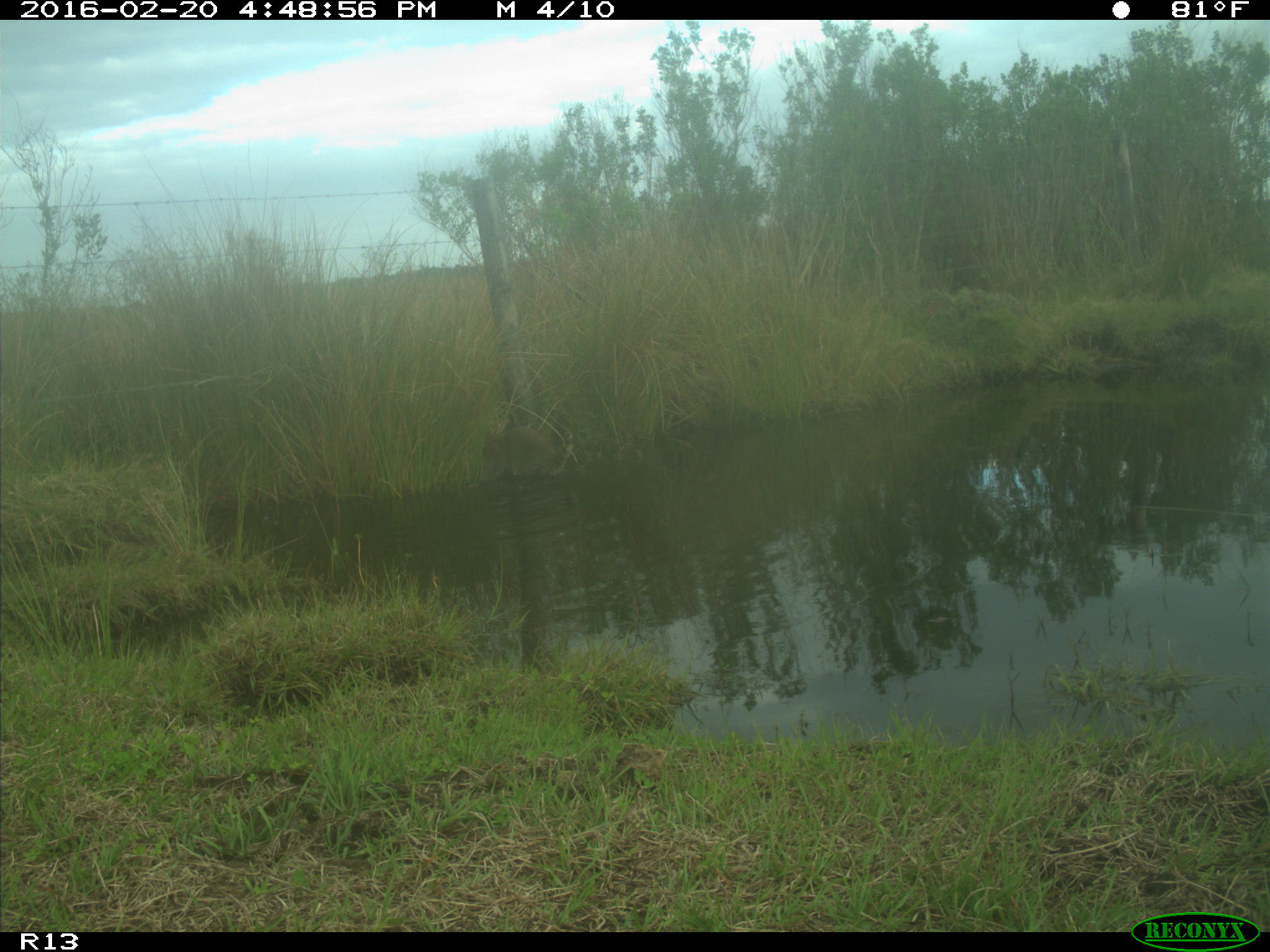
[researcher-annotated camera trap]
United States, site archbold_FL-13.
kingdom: Animalia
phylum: Chordata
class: Mammalia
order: Carnivora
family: Procyonidae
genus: Procyon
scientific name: Procyon lotor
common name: common raccoon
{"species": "Procyon lotor (common raccoon)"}